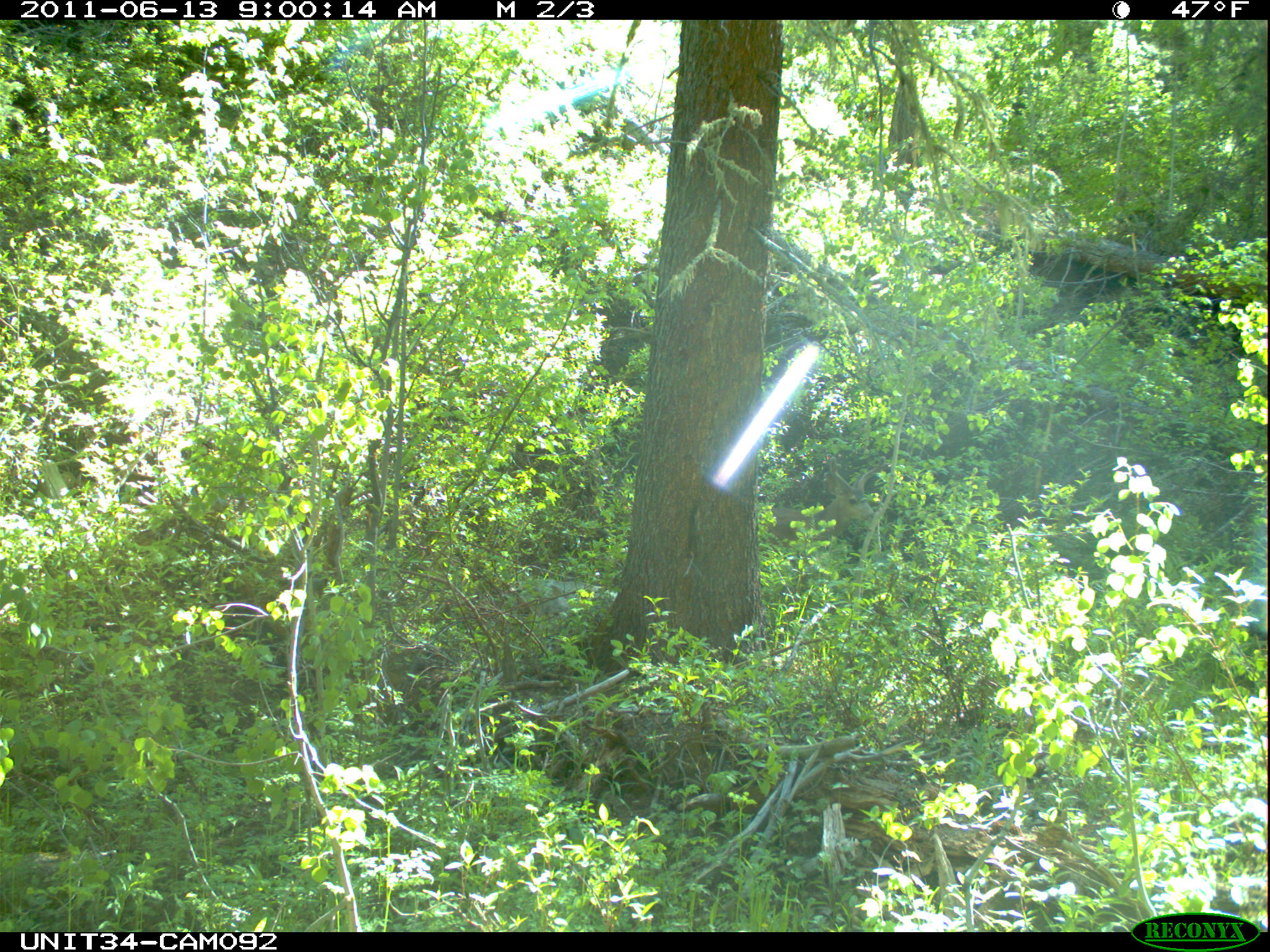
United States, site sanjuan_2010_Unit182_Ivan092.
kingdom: Animalia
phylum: Chordata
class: Mammalia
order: Artiodactyla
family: Cervidae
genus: Odocoileus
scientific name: Odocoileus hemionus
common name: mule deer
Odocoileus hemionus (mule deer).